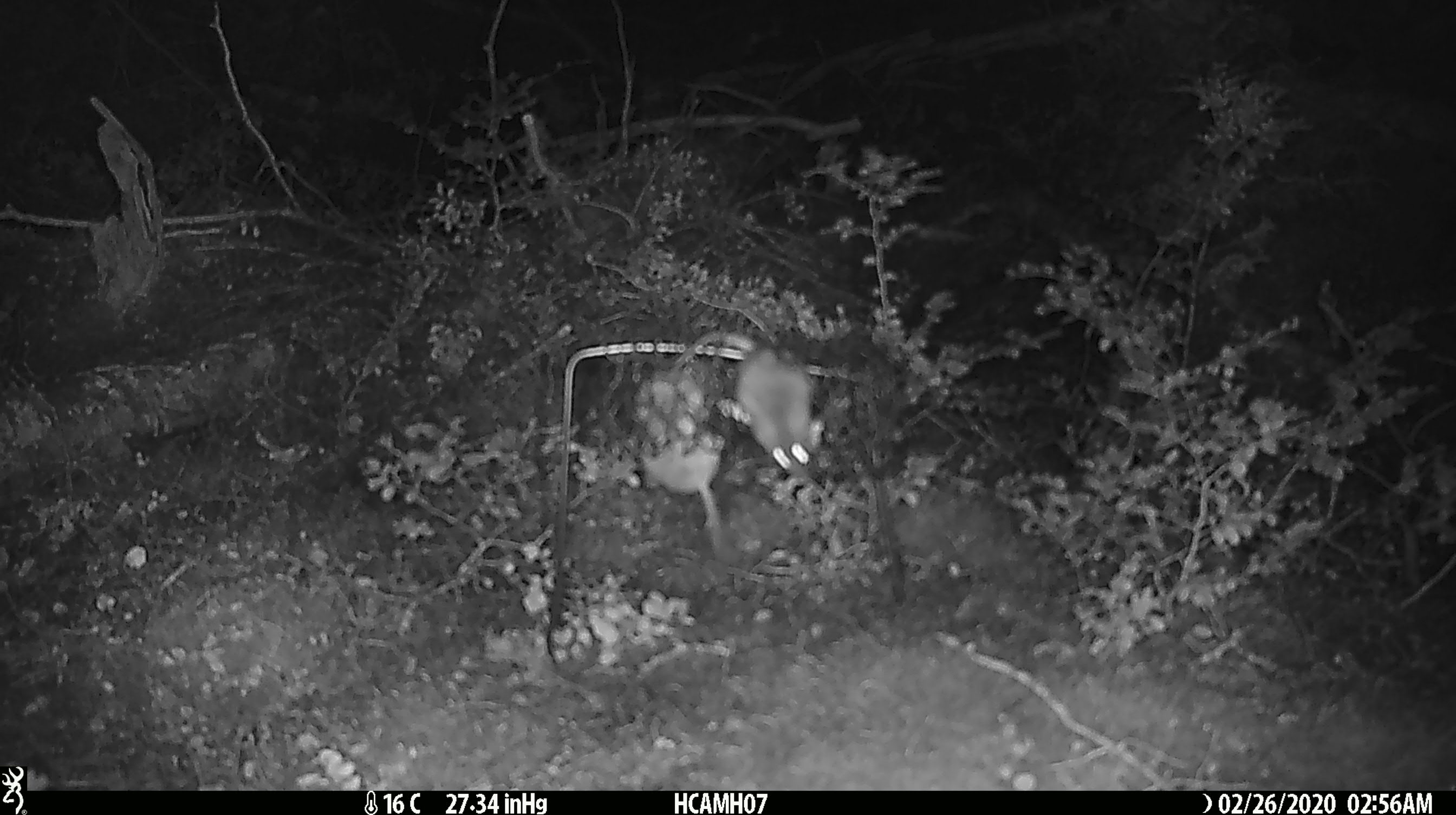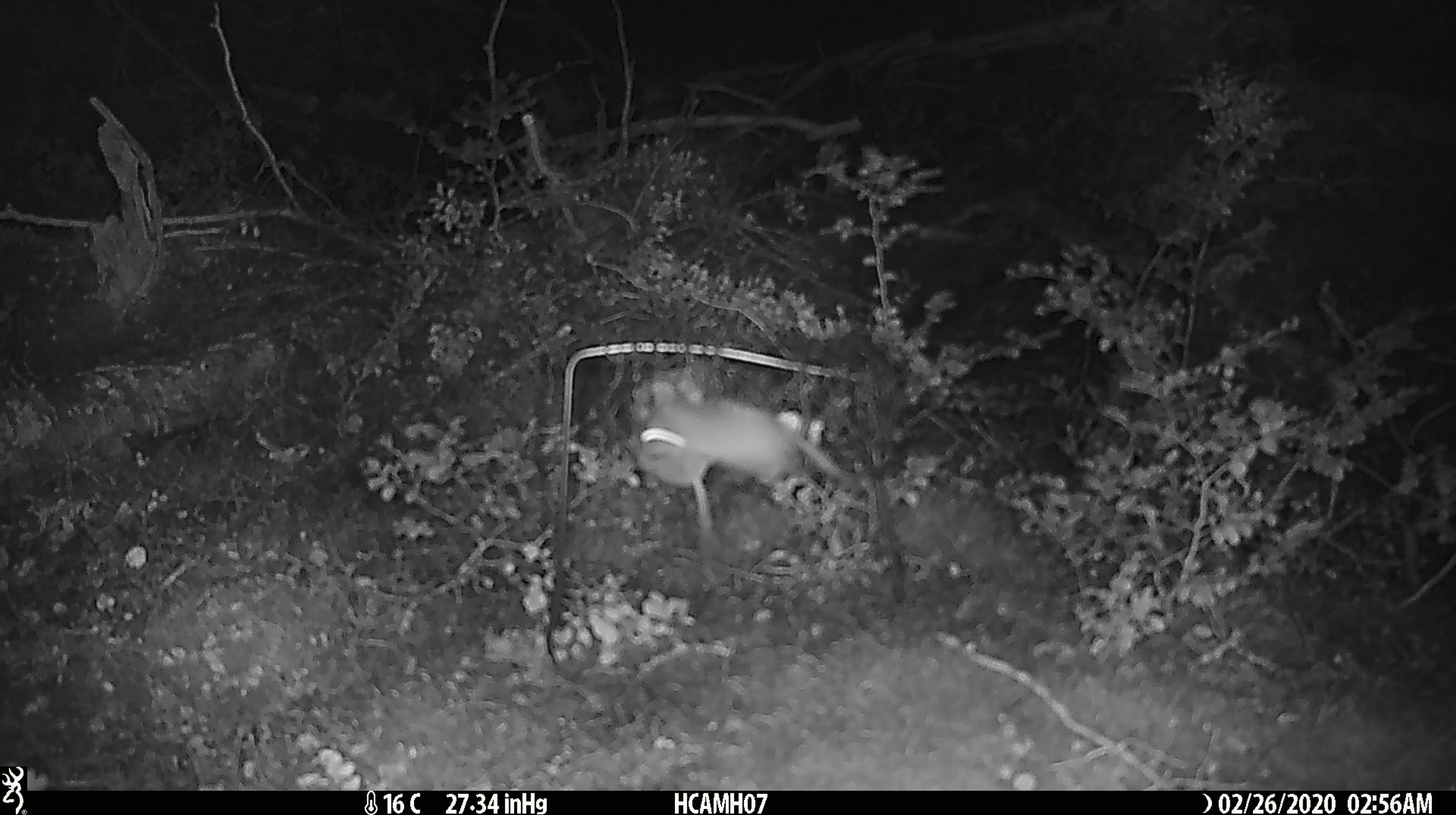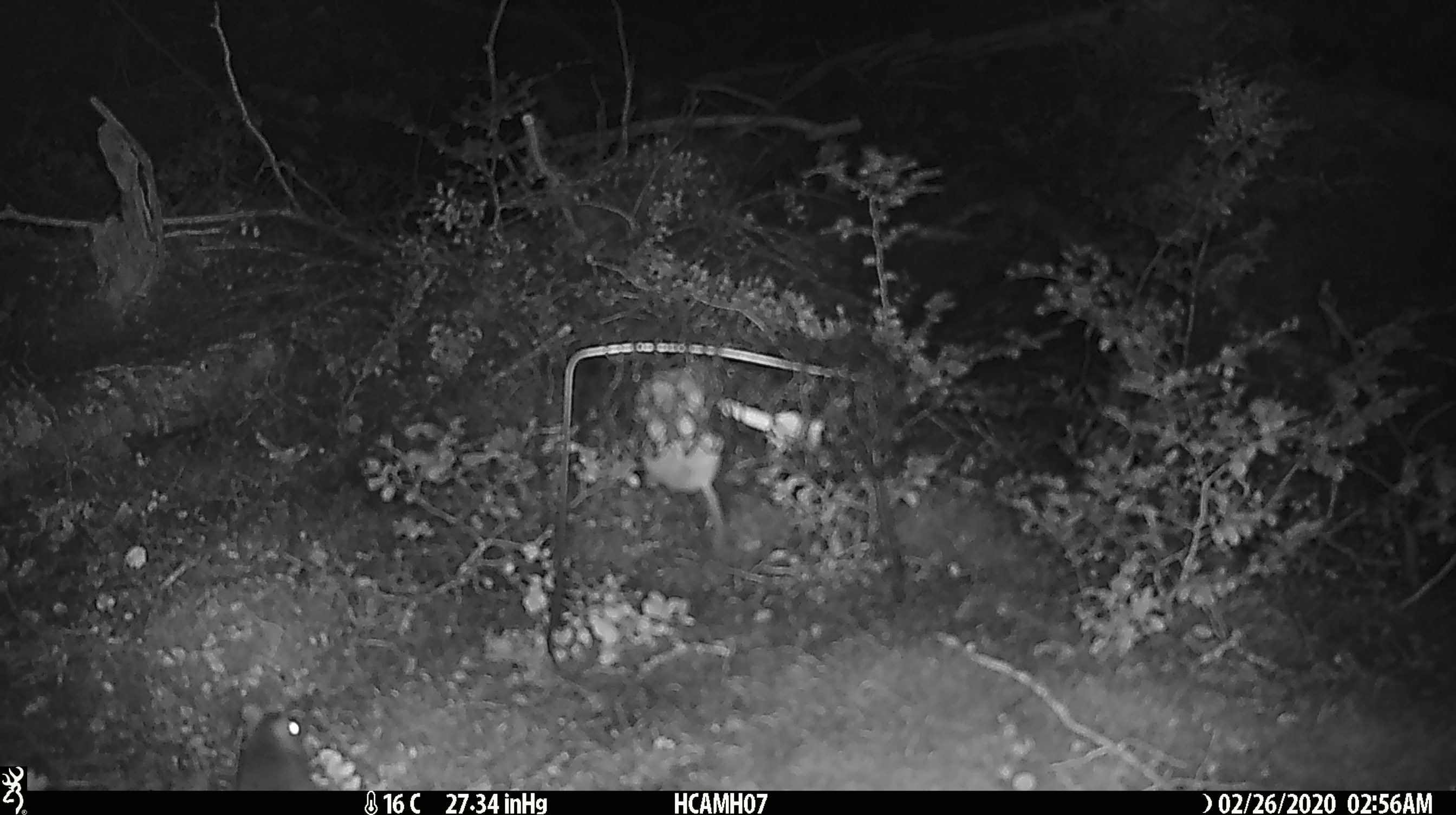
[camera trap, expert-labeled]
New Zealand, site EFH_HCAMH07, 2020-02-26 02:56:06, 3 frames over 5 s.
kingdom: Animalia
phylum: Chordata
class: Mammalia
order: Rodentia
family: Muridae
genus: Mus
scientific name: Mus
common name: mouse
Mouse (Mus).